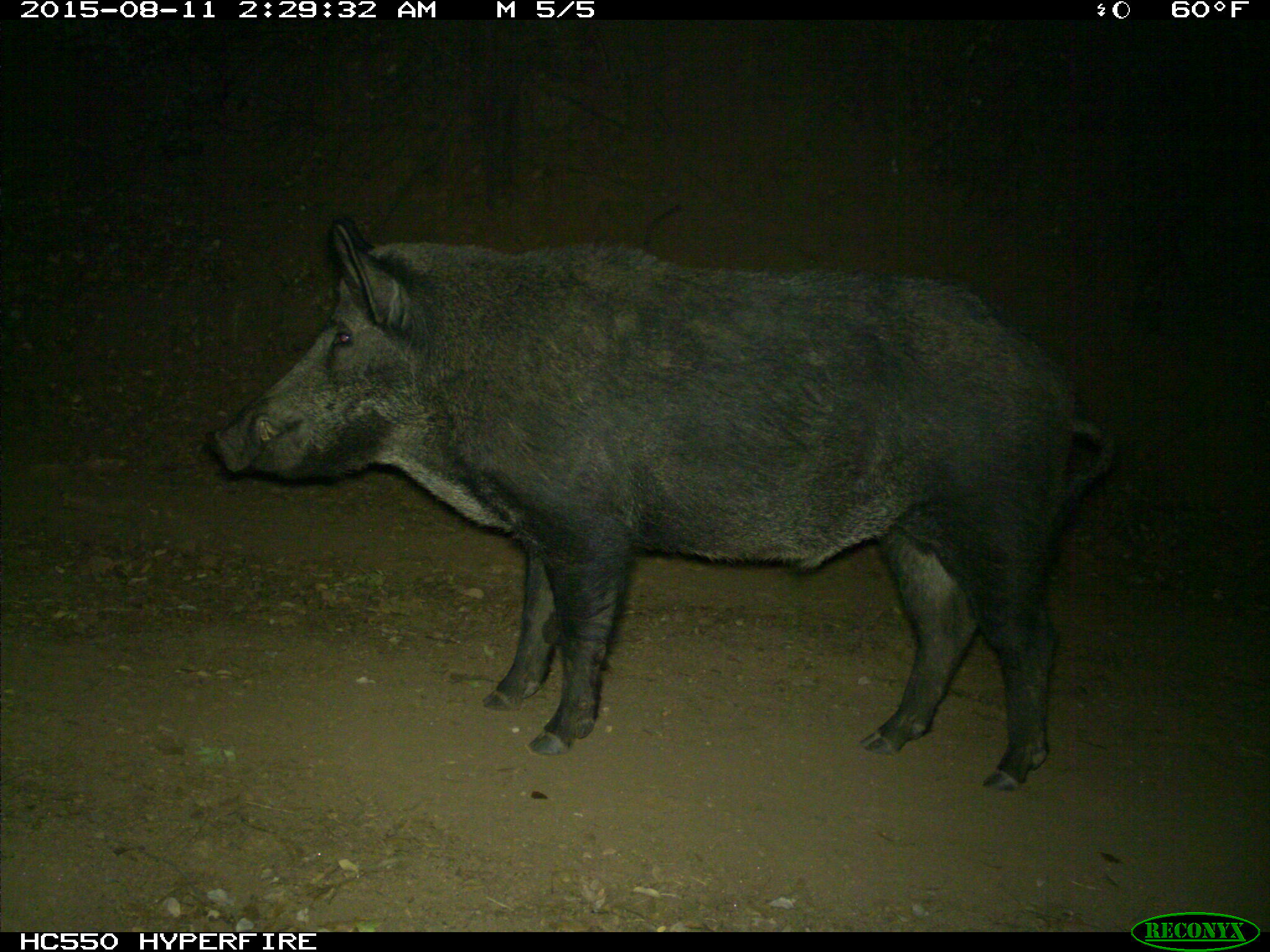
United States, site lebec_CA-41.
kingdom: Animalia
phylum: Chordata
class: Mammalia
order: Artiodactyla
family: Suidae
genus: Sus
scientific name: Sus scrofa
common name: wild boar